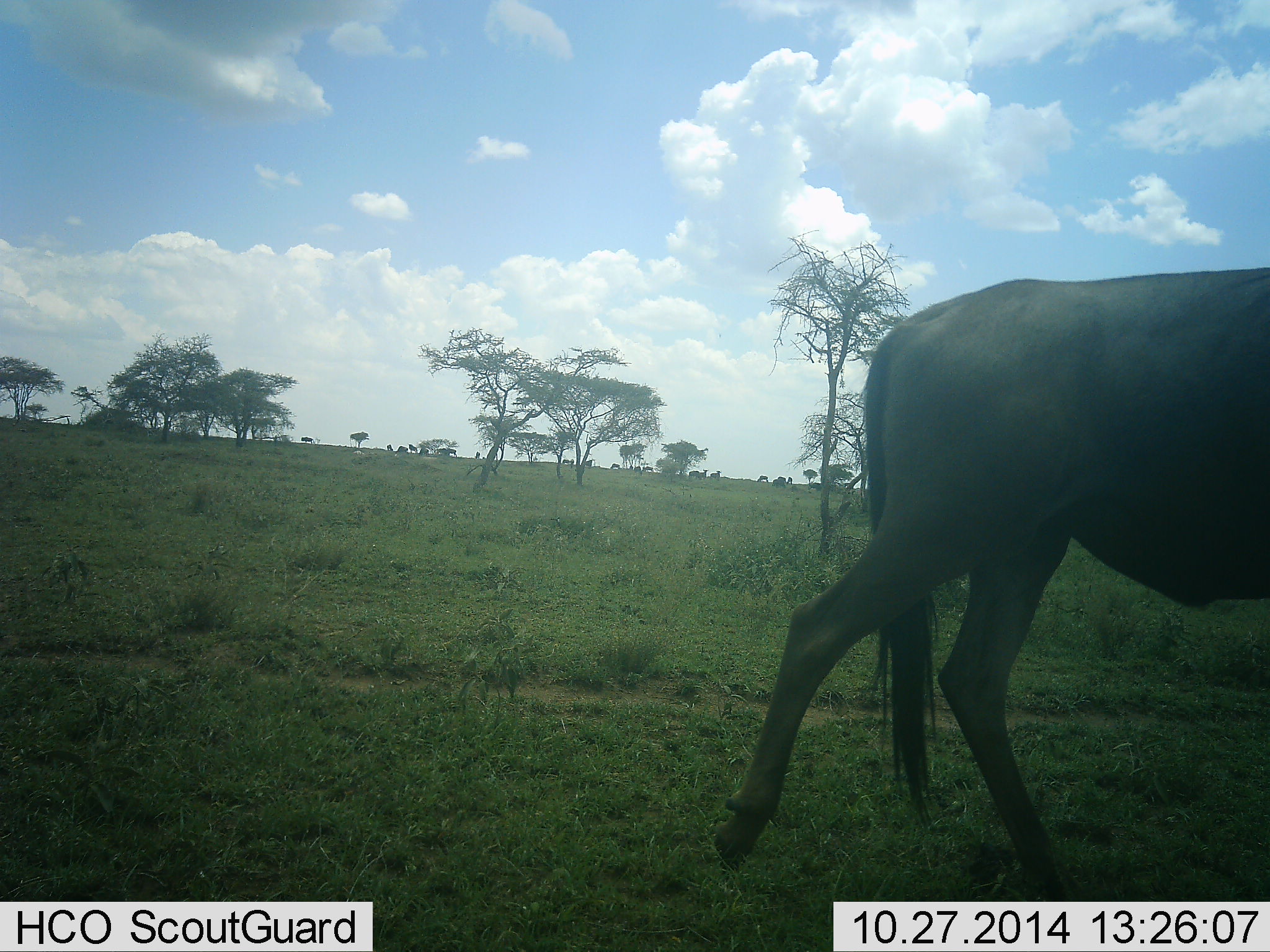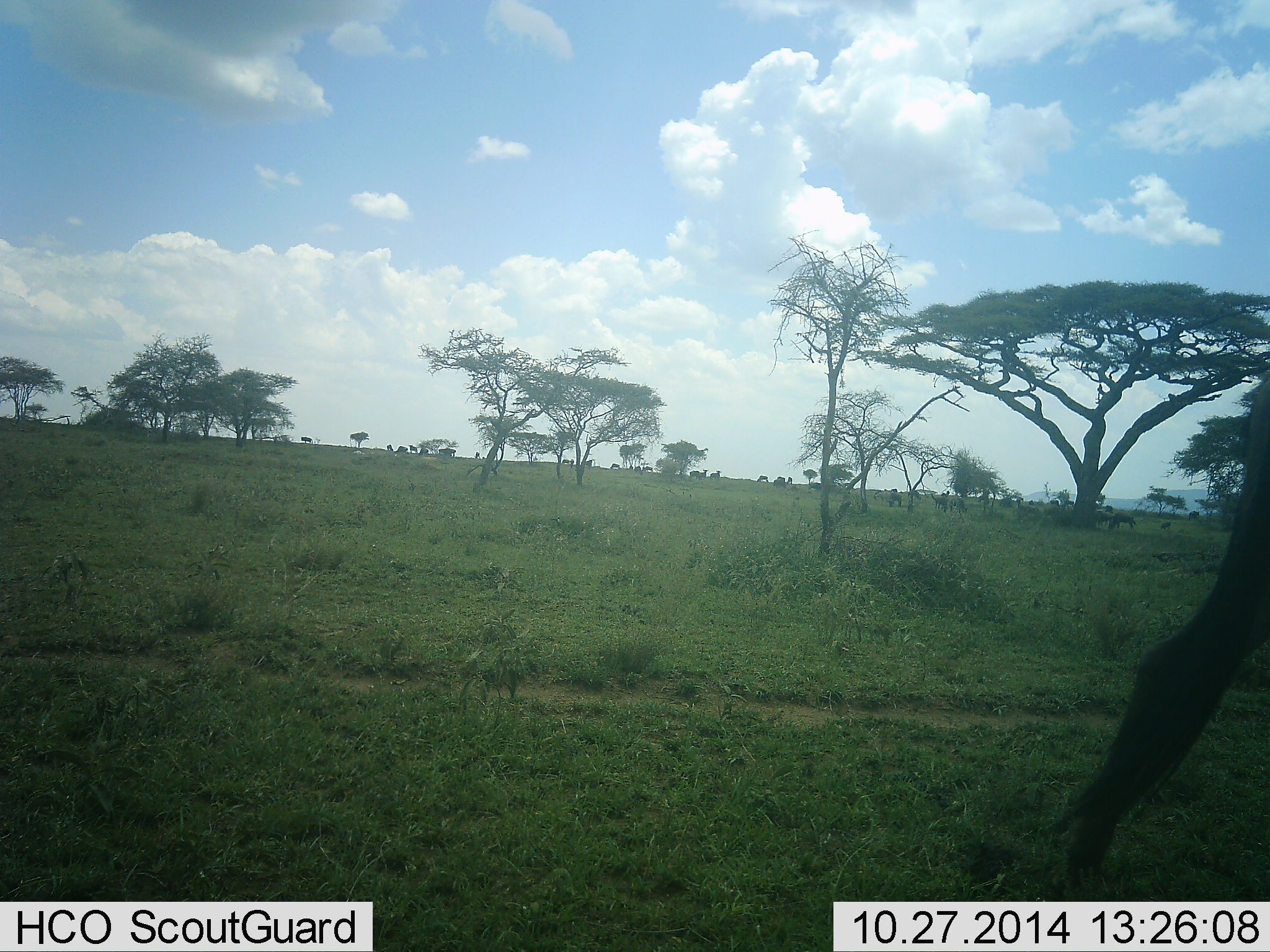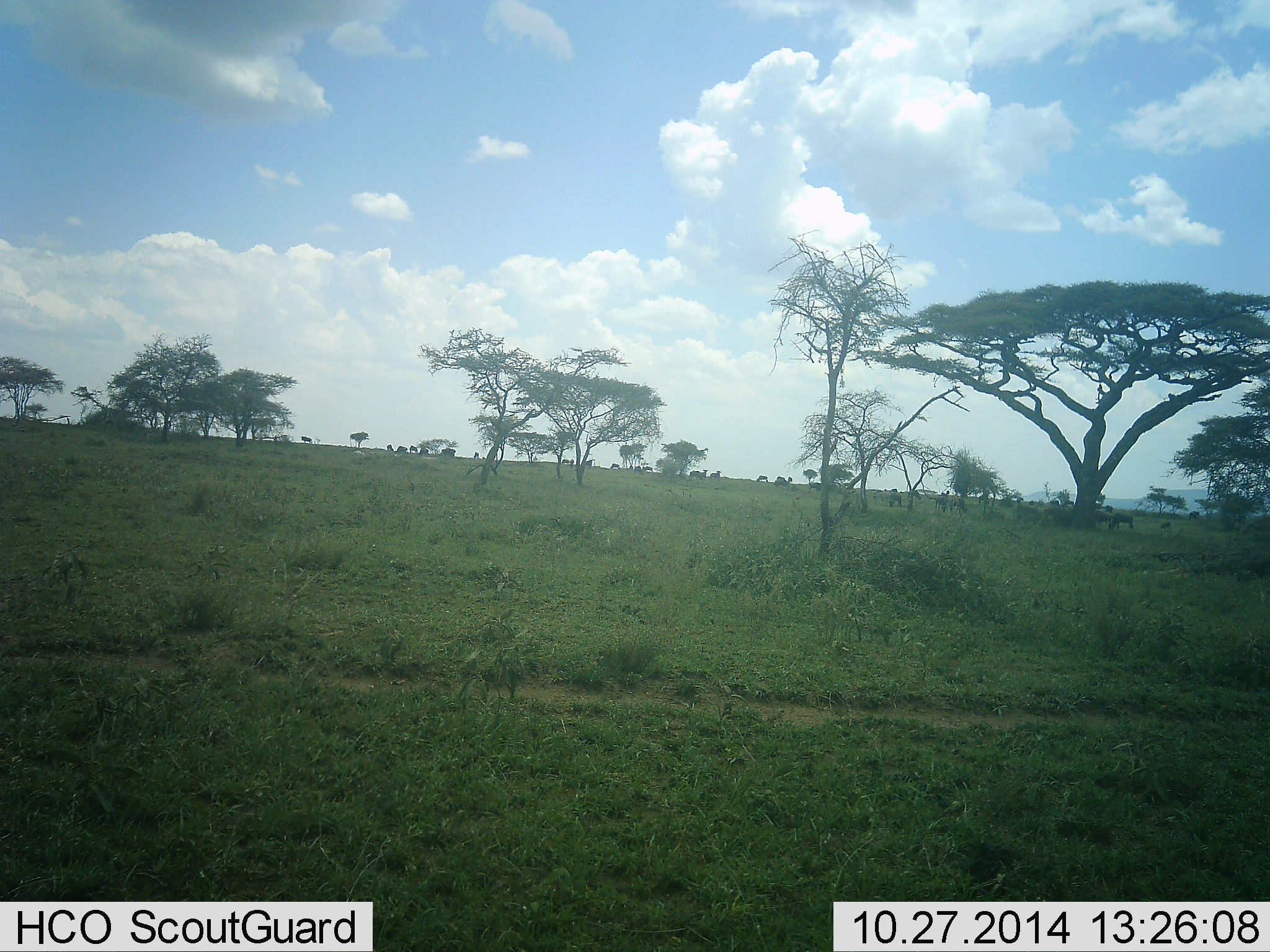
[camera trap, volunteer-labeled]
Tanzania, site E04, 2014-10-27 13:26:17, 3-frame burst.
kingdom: Animalia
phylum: Chordata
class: Mammalia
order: Artiodactyla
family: Bovidae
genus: Connochaetes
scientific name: Connochaetes taurinus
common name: blue wildebeest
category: wildebeest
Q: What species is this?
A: Wildebeest (blue wildebeest) (Connochaetes taurinus).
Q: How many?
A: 1.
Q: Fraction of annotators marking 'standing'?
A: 0%.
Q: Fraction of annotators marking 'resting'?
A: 0%.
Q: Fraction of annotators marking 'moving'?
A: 100%.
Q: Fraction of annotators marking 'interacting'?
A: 0%.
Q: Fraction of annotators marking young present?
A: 0%.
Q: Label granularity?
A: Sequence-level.